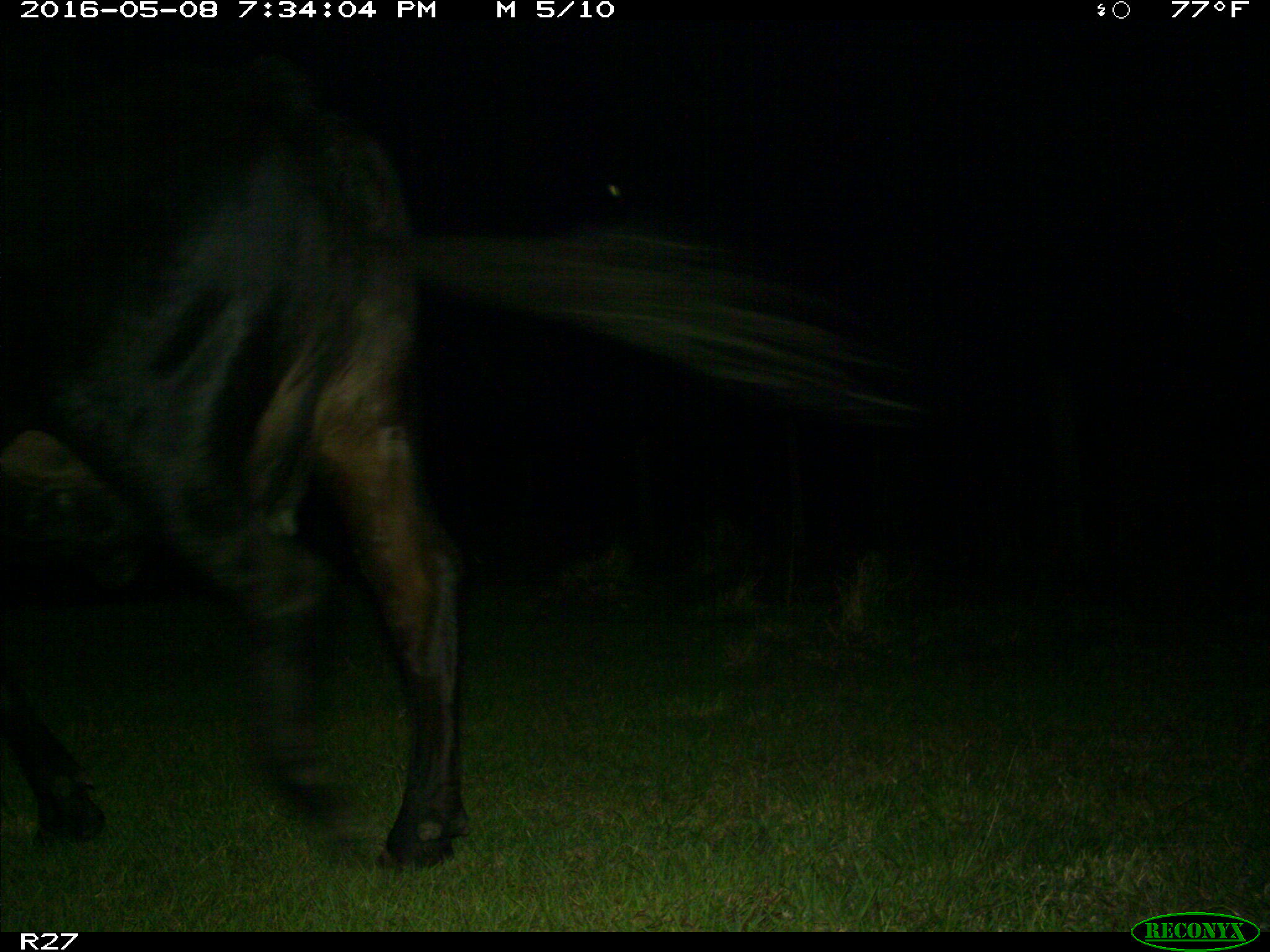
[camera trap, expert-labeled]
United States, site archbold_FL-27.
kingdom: Animalia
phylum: Chordata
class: Mammalia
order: Artiodactyla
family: Bovidae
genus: Bos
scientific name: Bos taurus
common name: domestic cow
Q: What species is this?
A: Bos taurus (domestic cow).